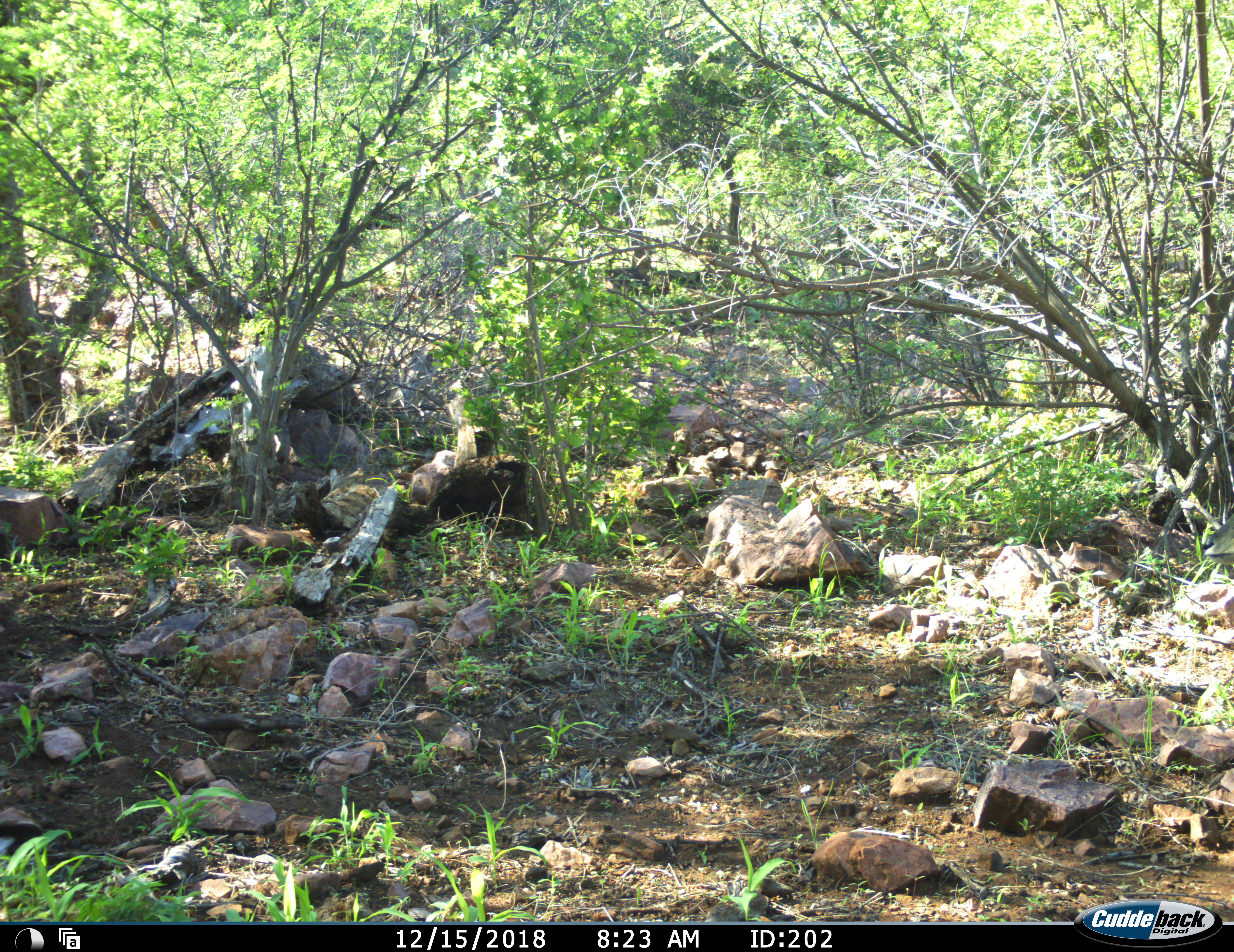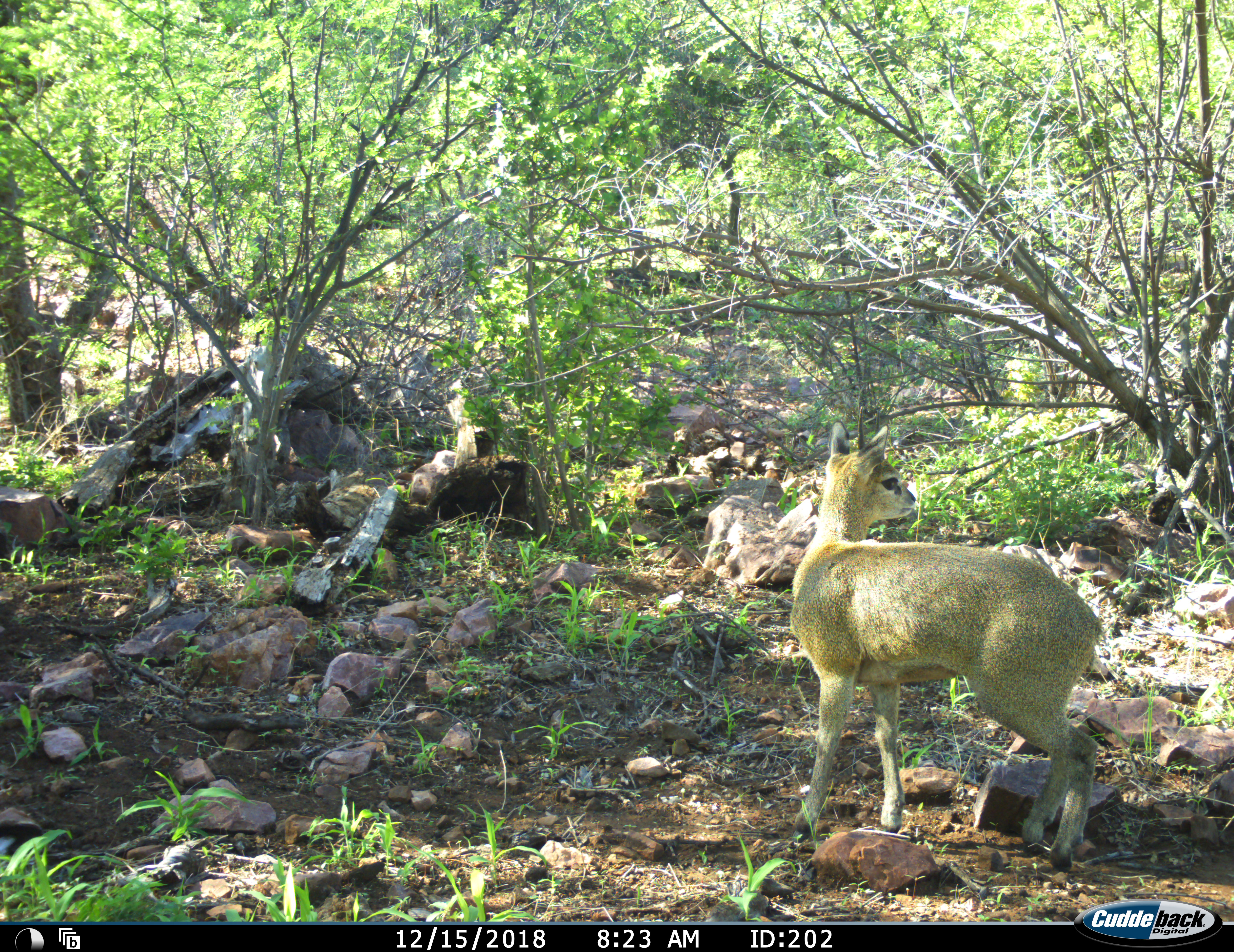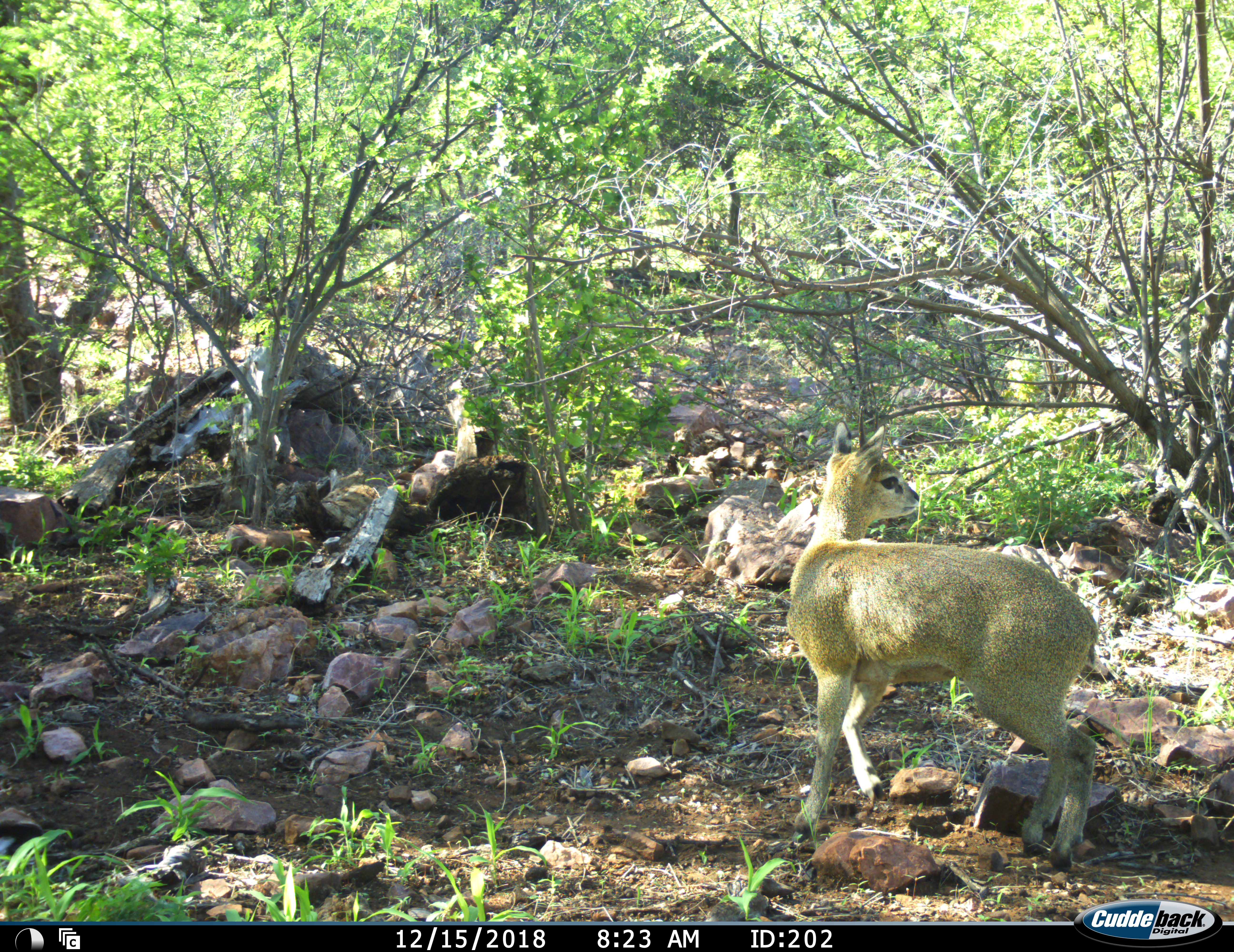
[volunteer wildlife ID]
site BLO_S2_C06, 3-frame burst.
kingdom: Animalia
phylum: Chordata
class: Mammalia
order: Artiodactyla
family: Bovidae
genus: Oreotragus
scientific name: Oreotragus oreotragus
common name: klipspringer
Klipspringer (Oreotragus oreotragus), count 1. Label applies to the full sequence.